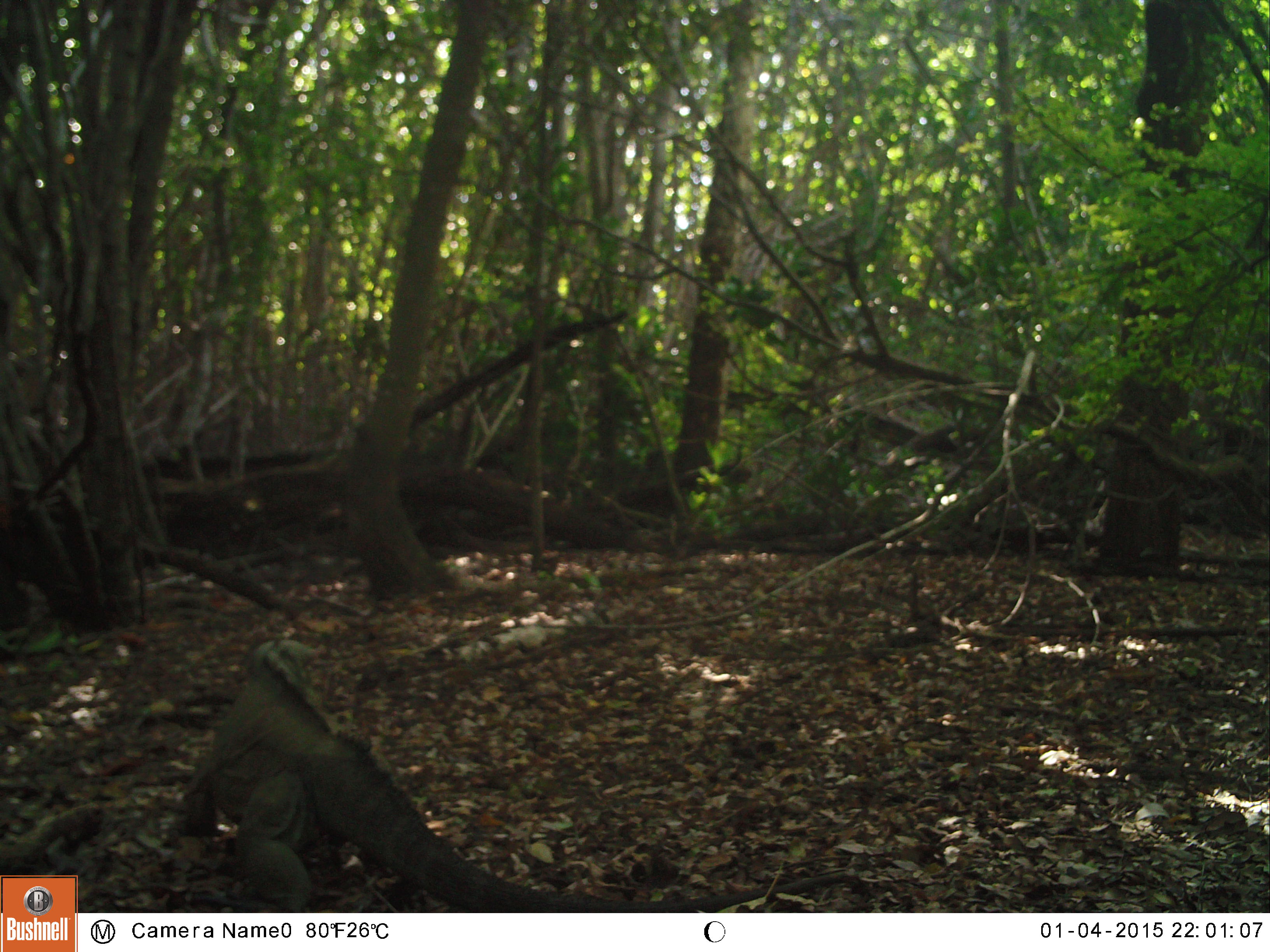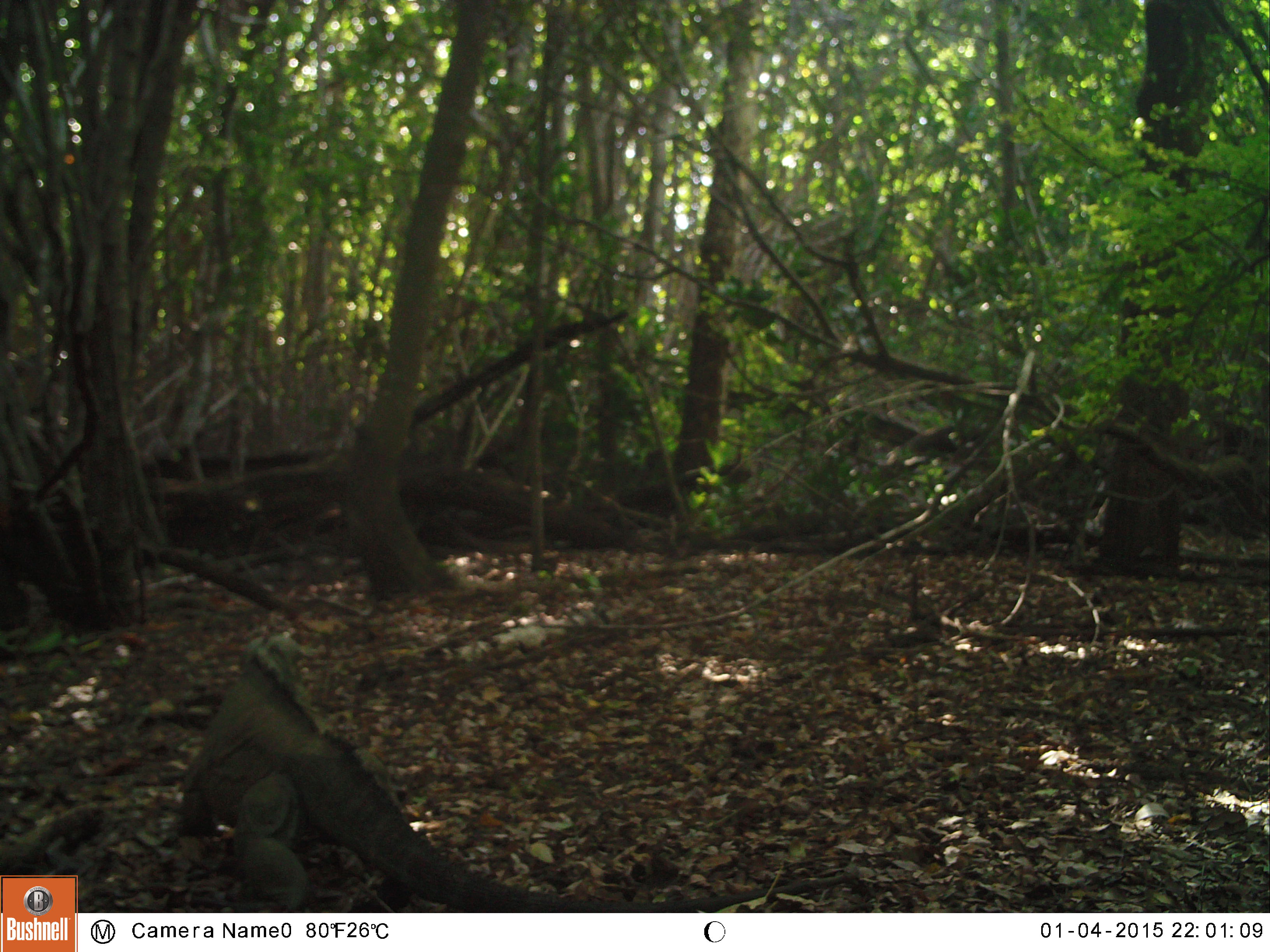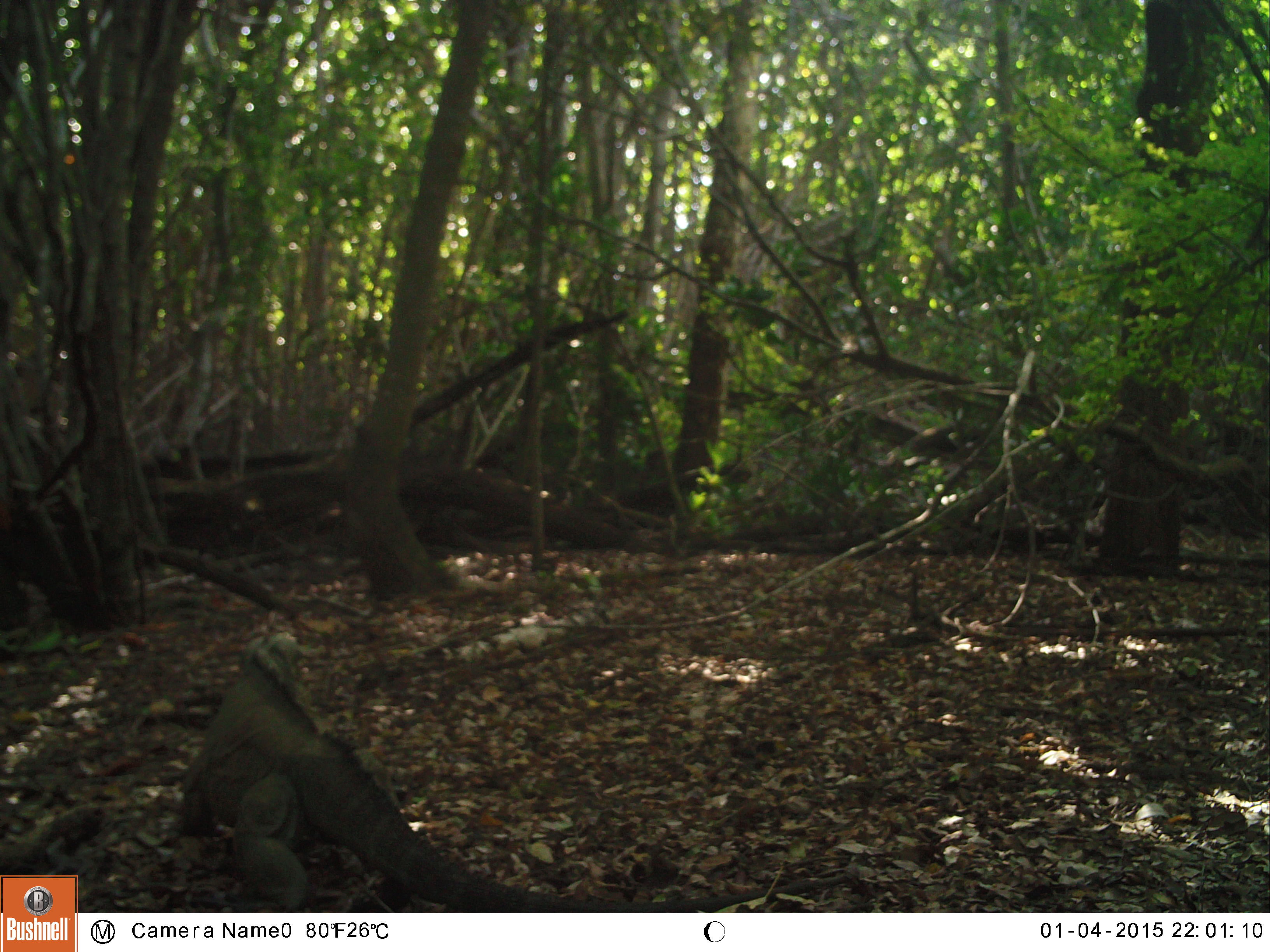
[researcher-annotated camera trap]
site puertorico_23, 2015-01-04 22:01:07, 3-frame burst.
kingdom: Animalia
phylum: Chordata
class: Reptilia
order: Squamata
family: Iguanidae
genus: Iguana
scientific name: Iguana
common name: typical iguanas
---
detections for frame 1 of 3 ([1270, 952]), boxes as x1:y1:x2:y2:
iguana: 171:639:591:914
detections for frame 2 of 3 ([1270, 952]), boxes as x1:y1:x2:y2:
iguana: 170:640:603:914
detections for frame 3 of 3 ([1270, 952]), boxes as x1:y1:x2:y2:
iguana: 168:630:594:917